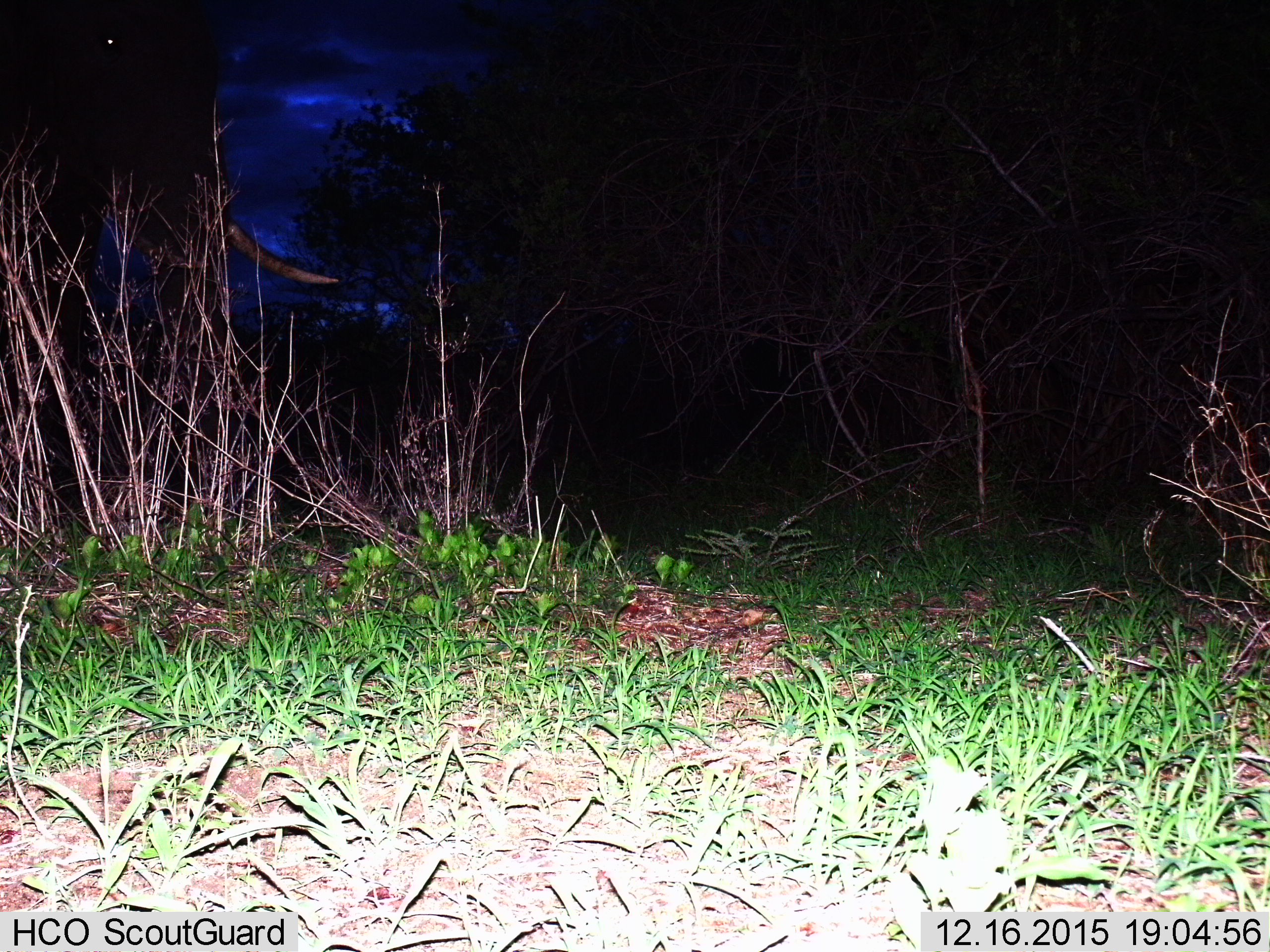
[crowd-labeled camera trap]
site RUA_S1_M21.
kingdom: Animalia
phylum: Chordata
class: Mammalia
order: Proboscidea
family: Elephantidae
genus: Loxodonta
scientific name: Loxodonta africana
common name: african bush elephant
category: elephant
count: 1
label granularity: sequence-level